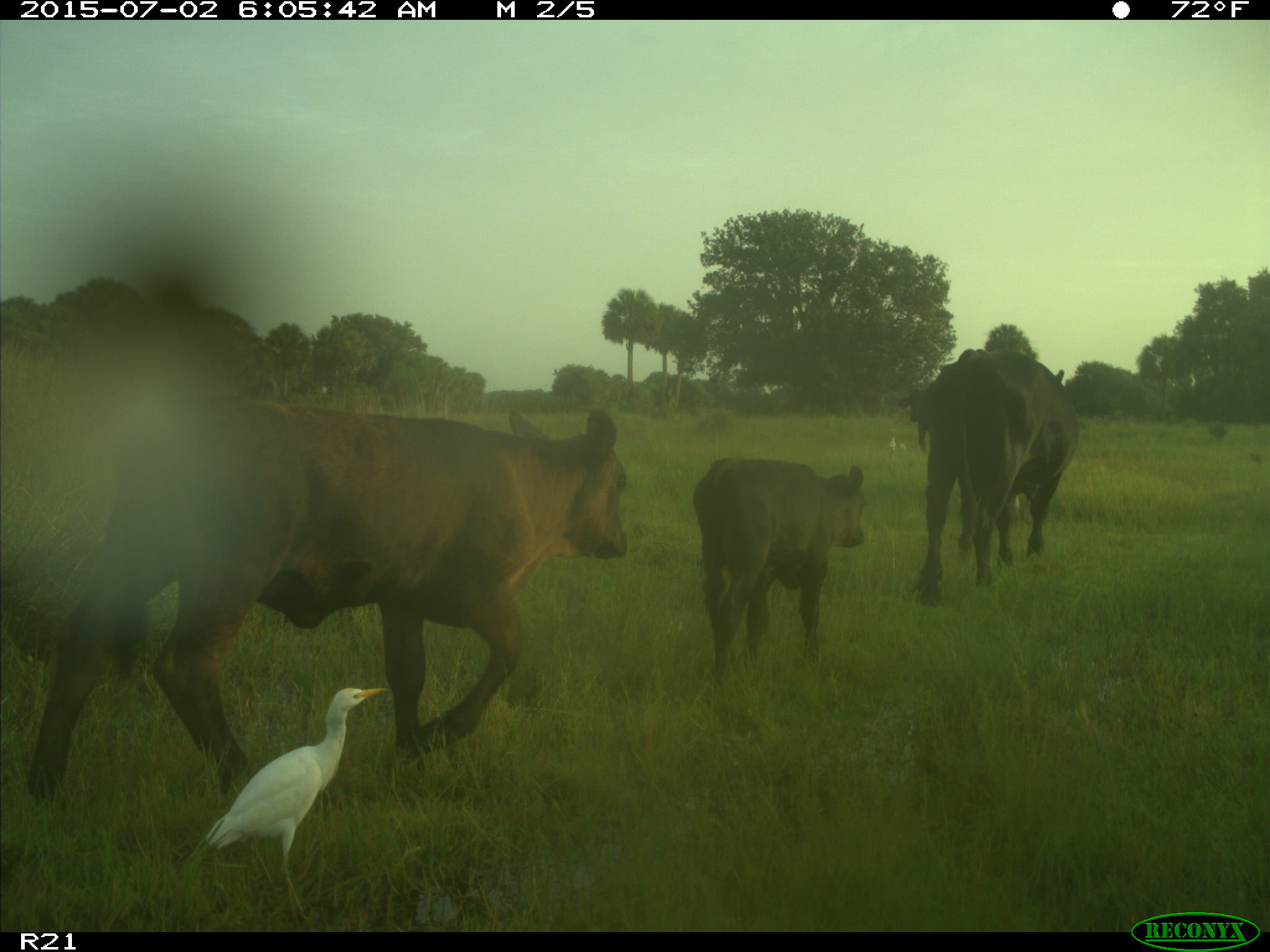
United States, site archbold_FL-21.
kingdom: Animalia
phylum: Chordata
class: Mammalia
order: Artiodactyla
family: Bovidae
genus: Bos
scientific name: Bos taurus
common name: domestic cow